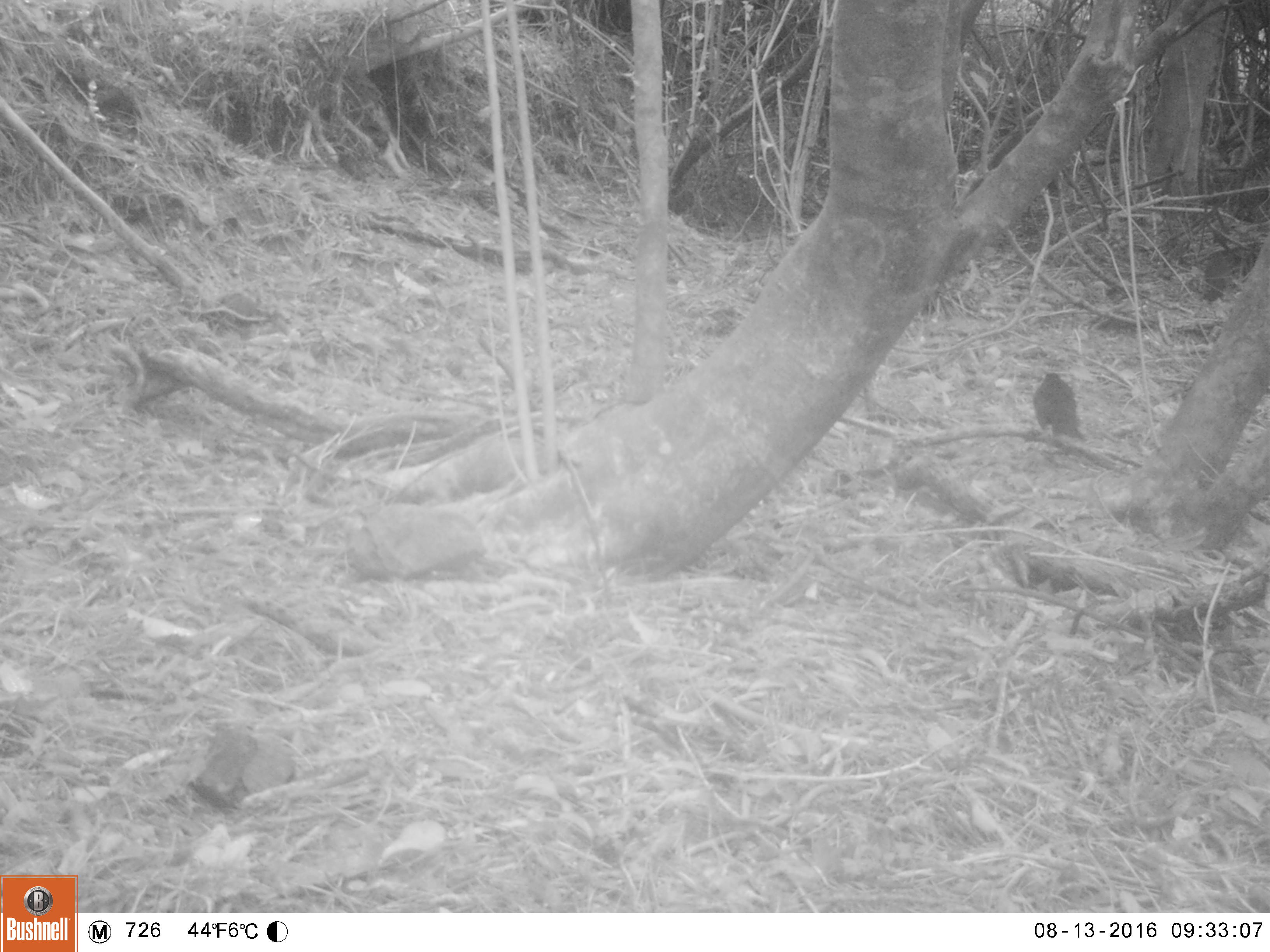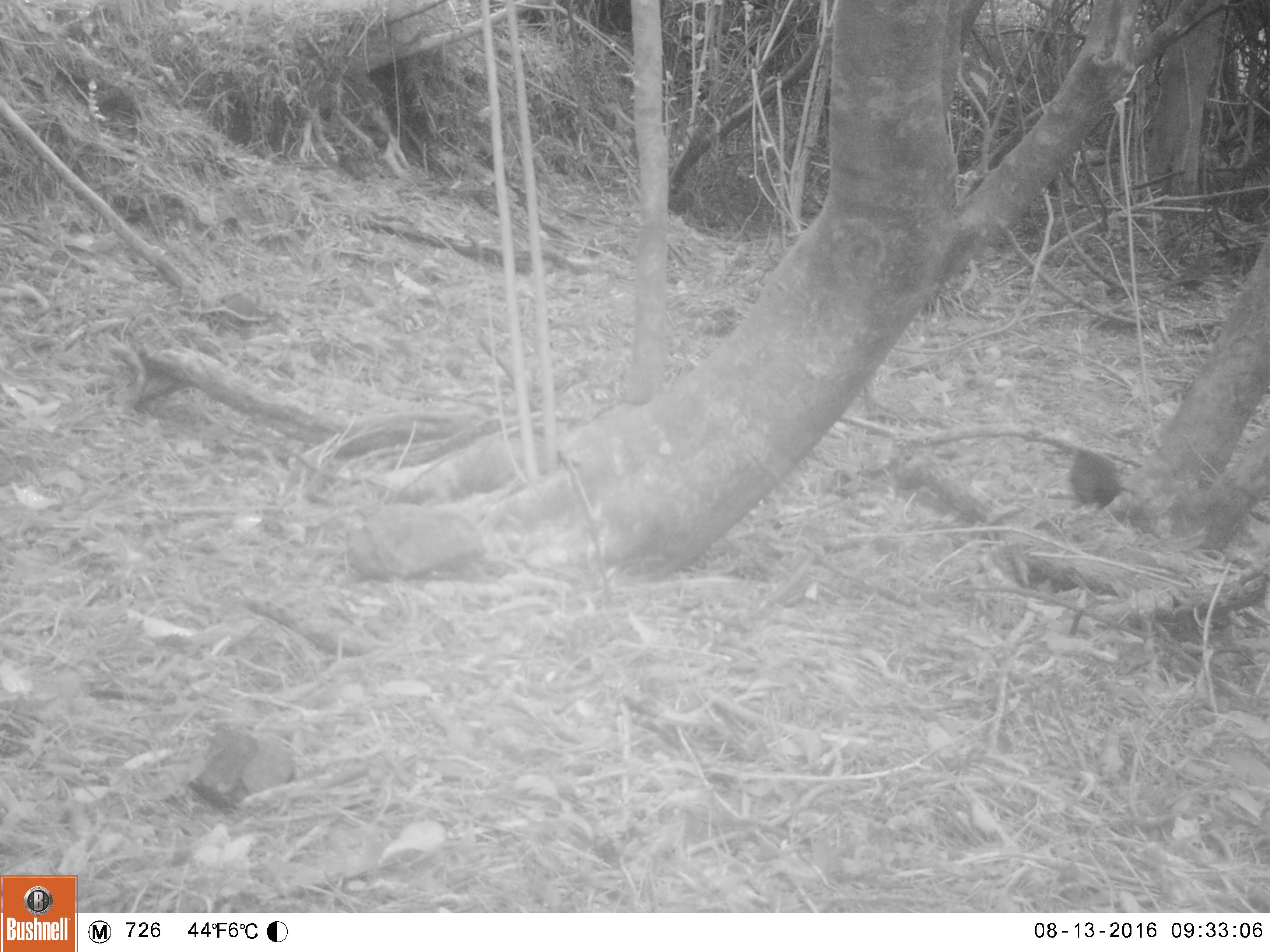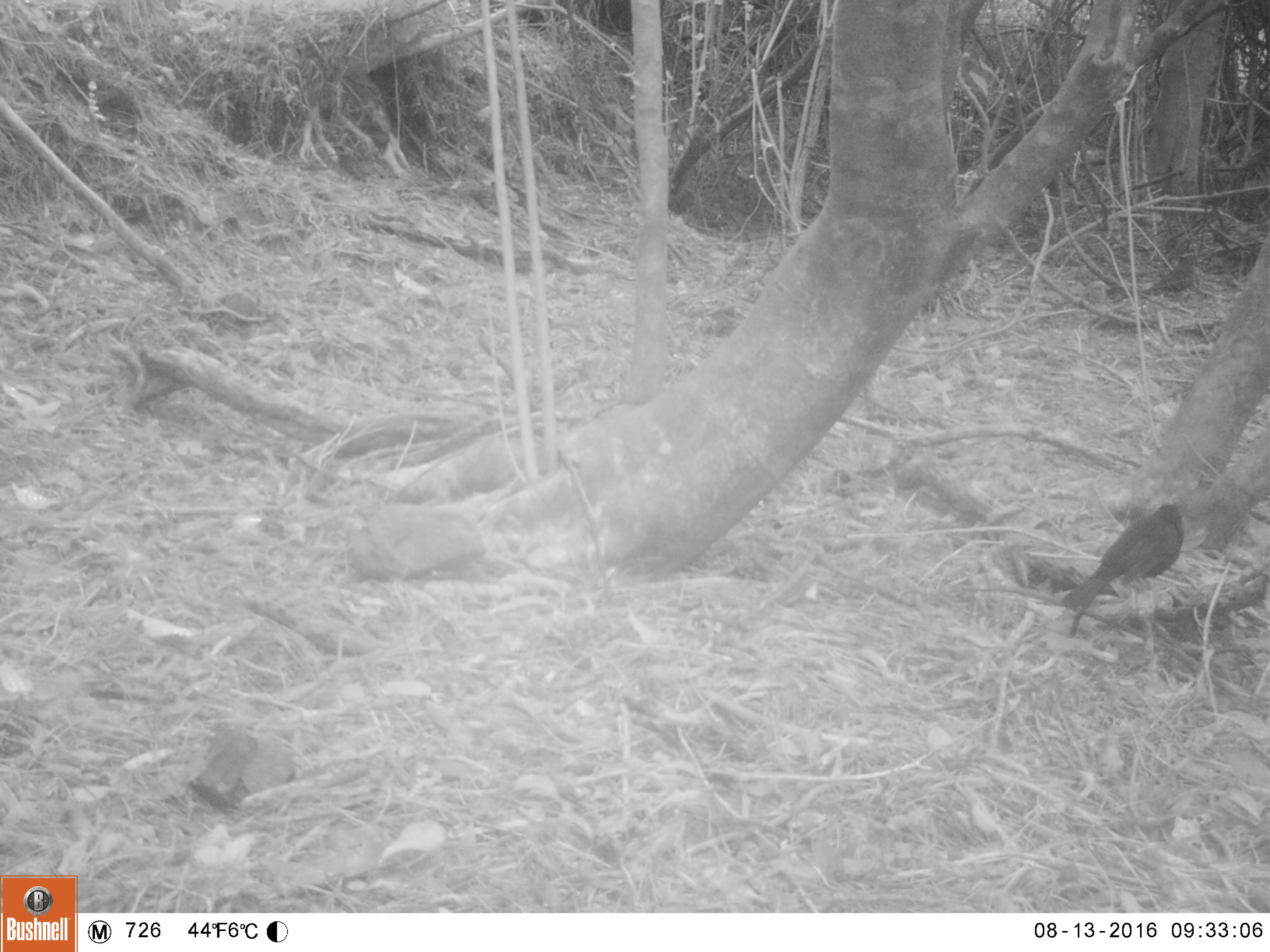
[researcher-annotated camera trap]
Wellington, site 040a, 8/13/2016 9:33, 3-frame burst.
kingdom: Animalia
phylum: Chordata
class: Aves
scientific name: Aves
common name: bird